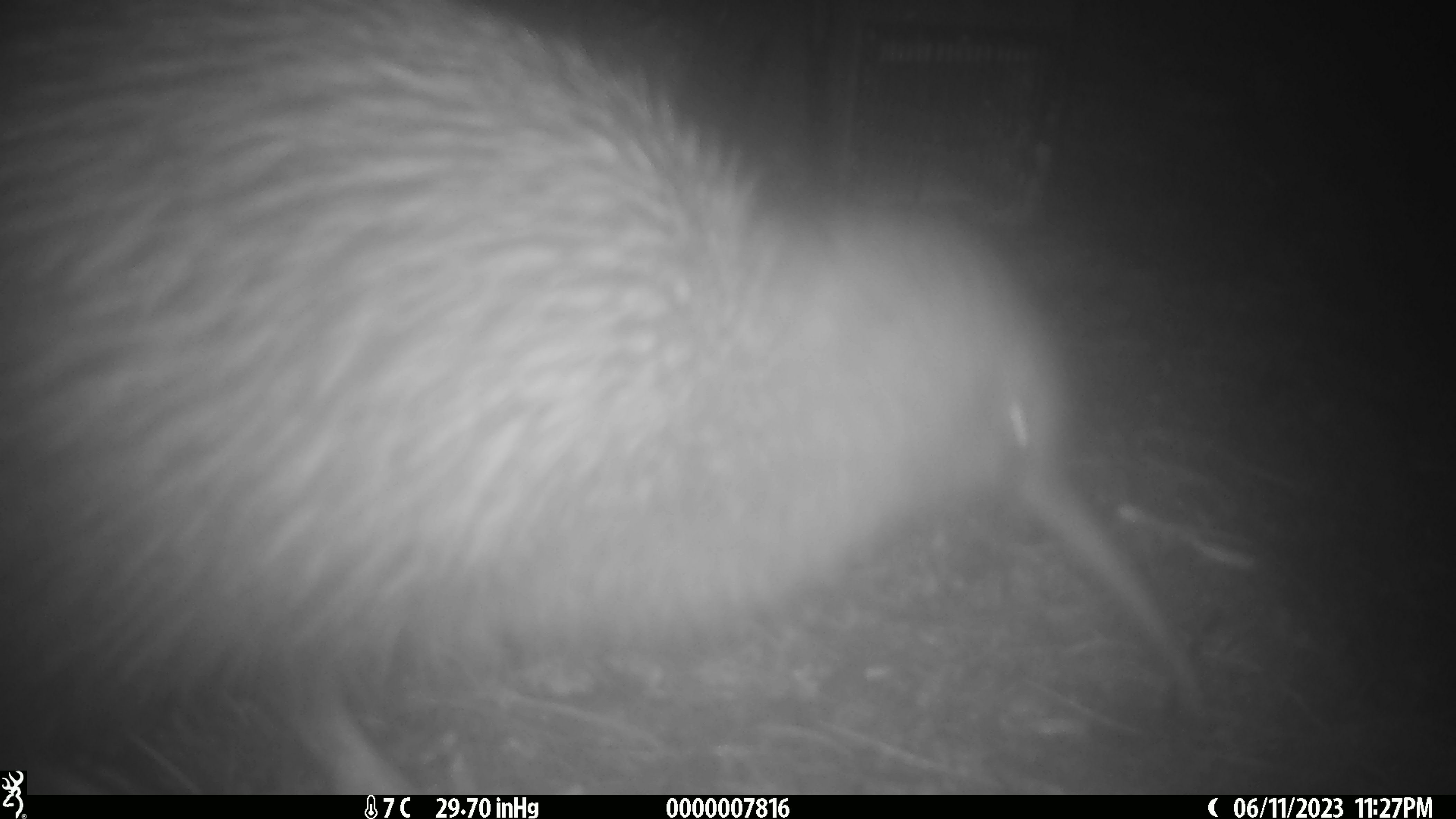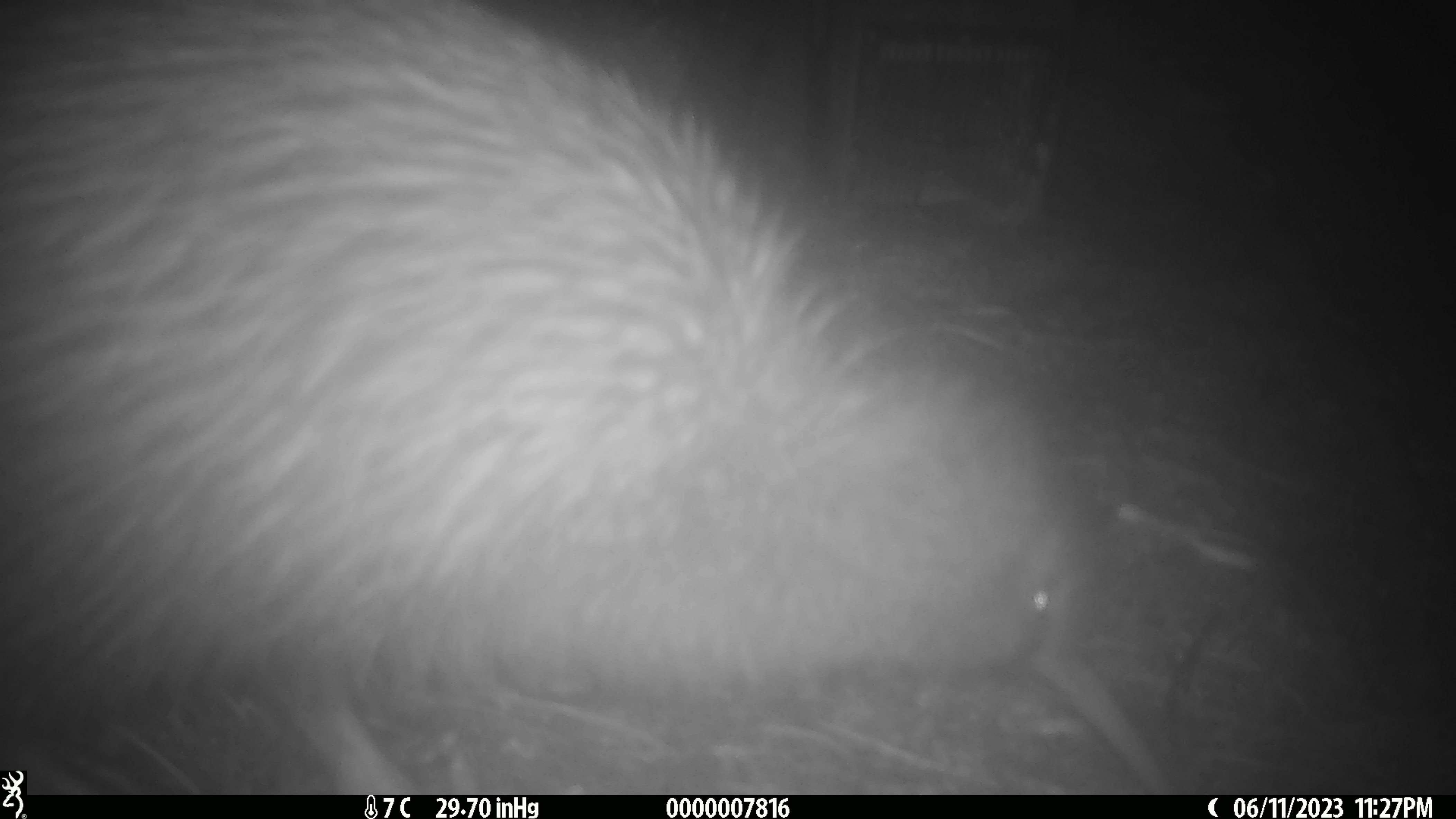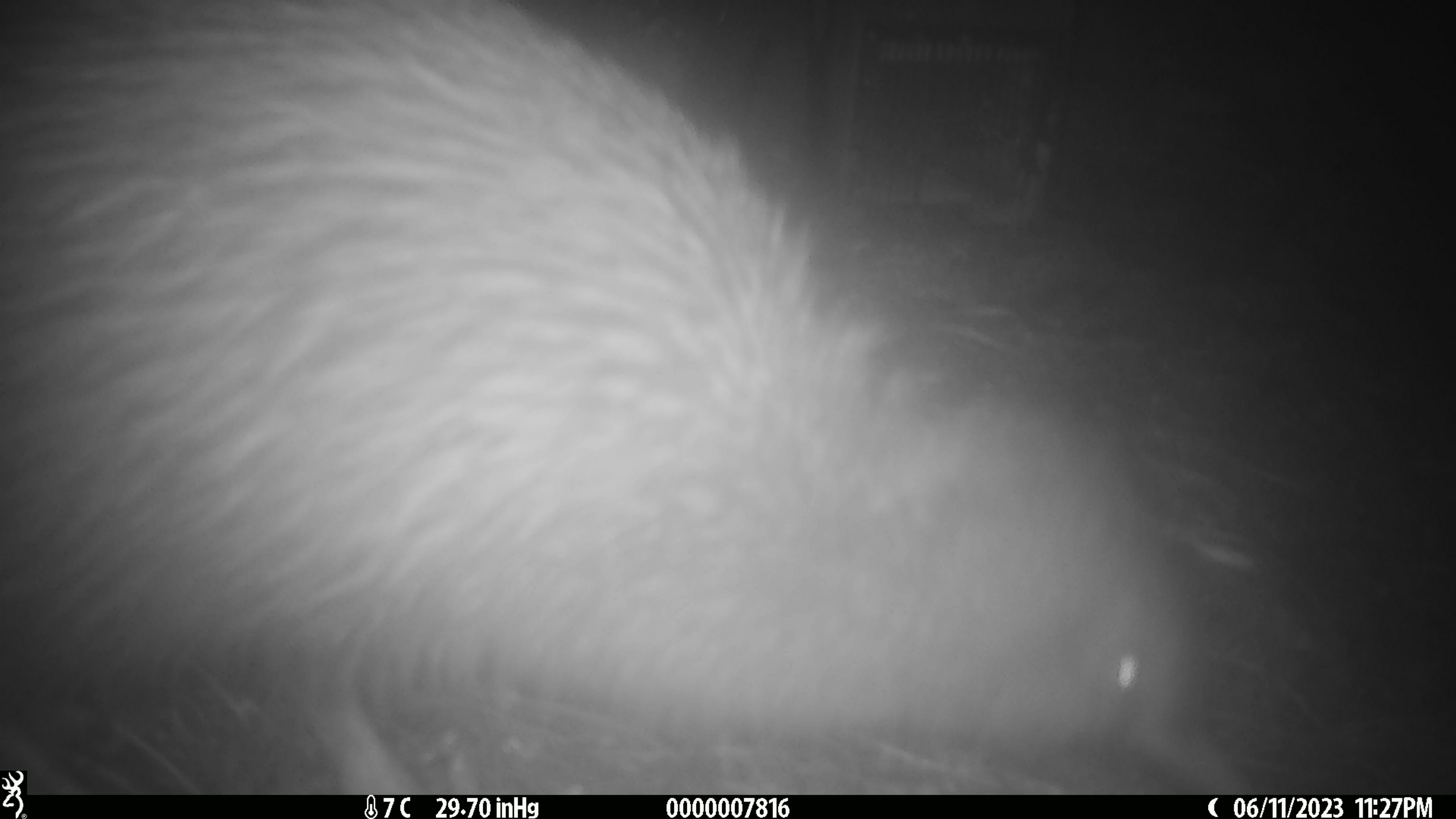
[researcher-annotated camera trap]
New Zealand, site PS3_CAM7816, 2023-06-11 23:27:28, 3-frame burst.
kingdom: Animalia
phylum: Chordata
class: Aves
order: Apterygiformes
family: Apterygidae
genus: Apteryx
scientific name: Apteryx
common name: kiwi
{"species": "kiwi (Apteryx)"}